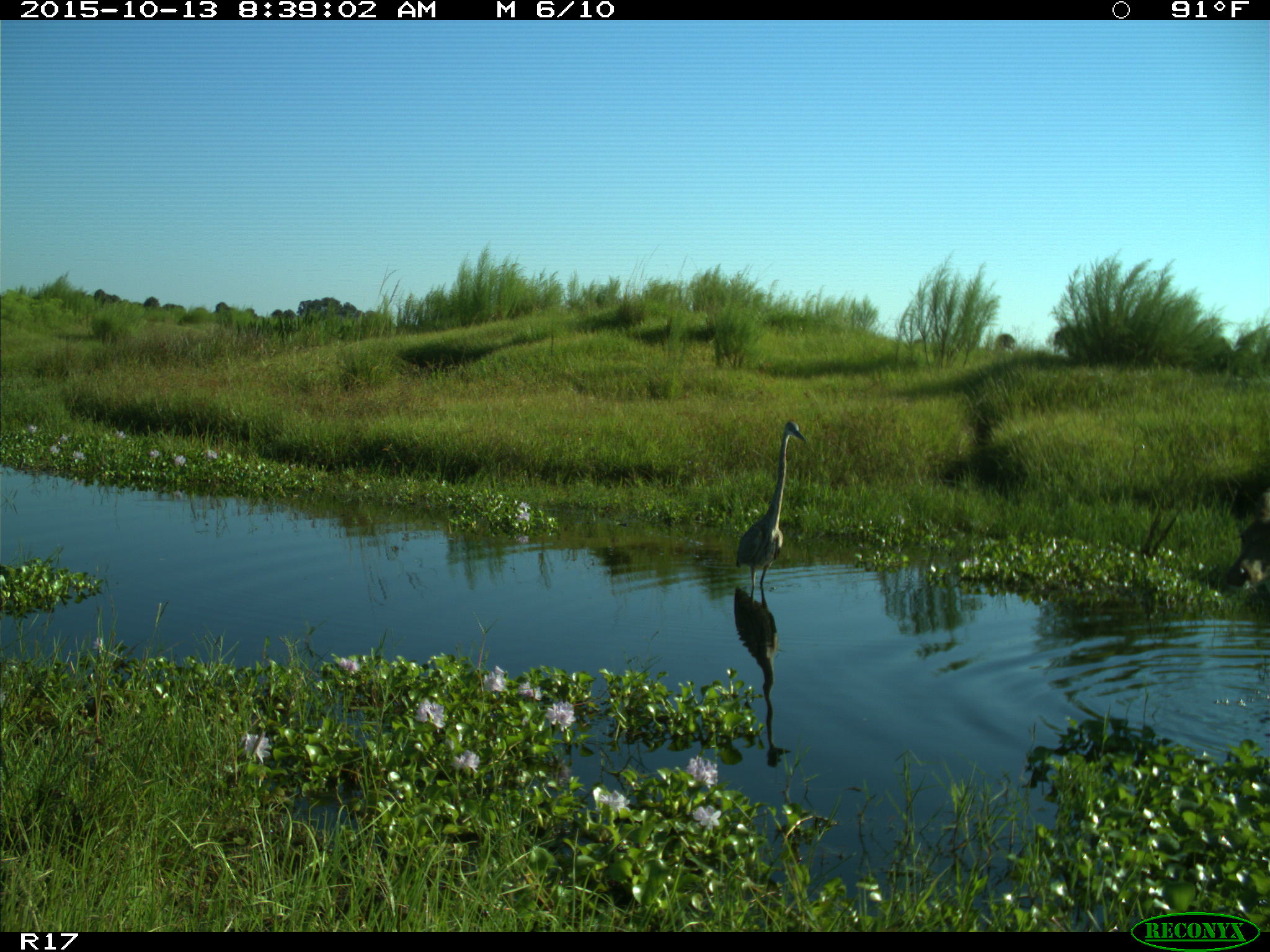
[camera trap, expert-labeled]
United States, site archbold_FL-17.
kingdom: Animalia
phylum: Chordata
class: Mammalia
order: Artiodactyla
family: Cervidae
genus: Odocoileus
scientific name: Odocoileus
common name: deer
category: unidentified deer